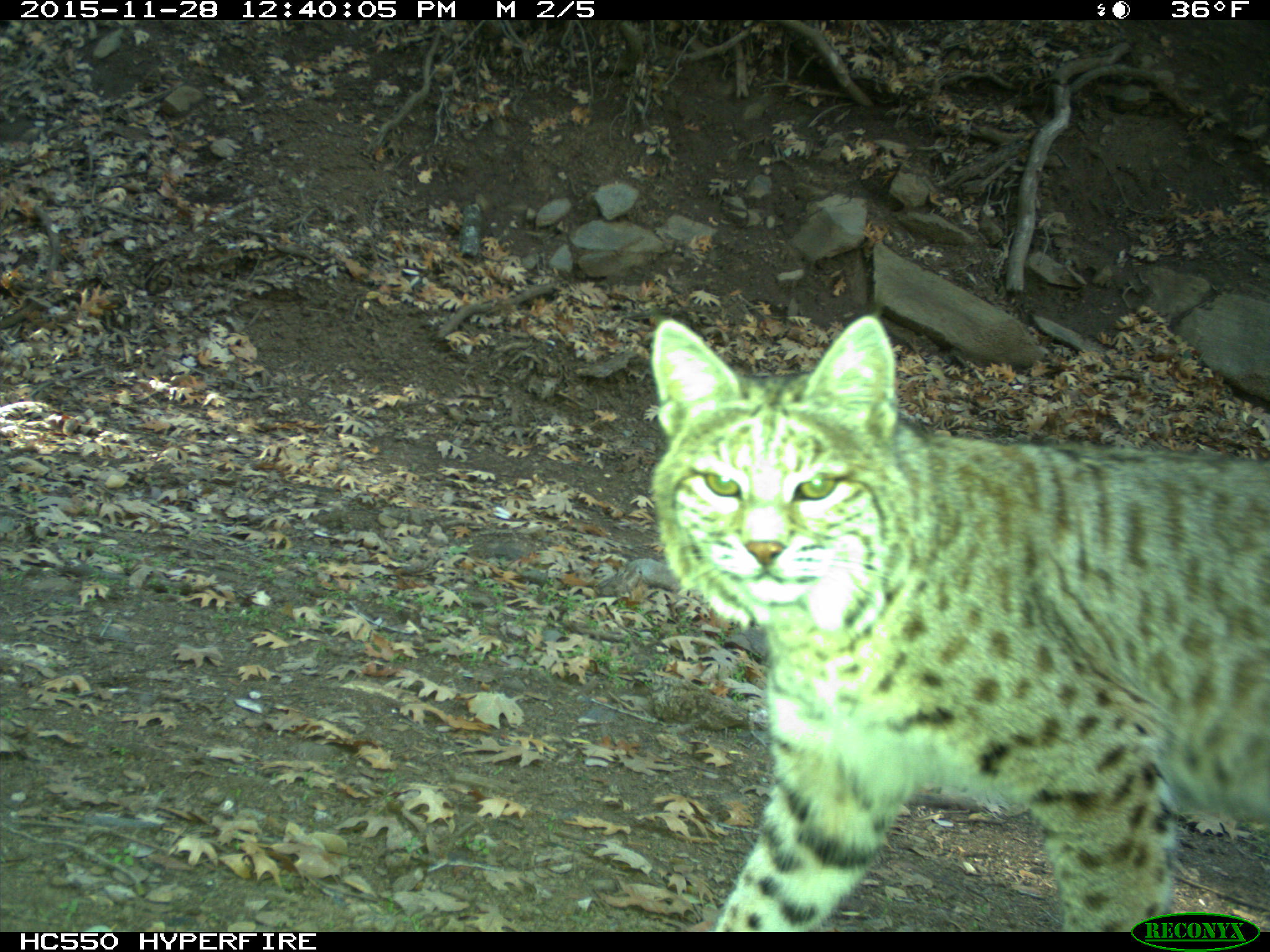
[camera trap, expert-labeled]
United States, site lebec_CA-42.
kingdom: Animalia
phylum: Chordata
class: Mammalia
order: Carnivora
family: Felidae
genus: Lynx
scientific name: Lynx rufus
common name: bobcat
Lynx rufus (bobcat).